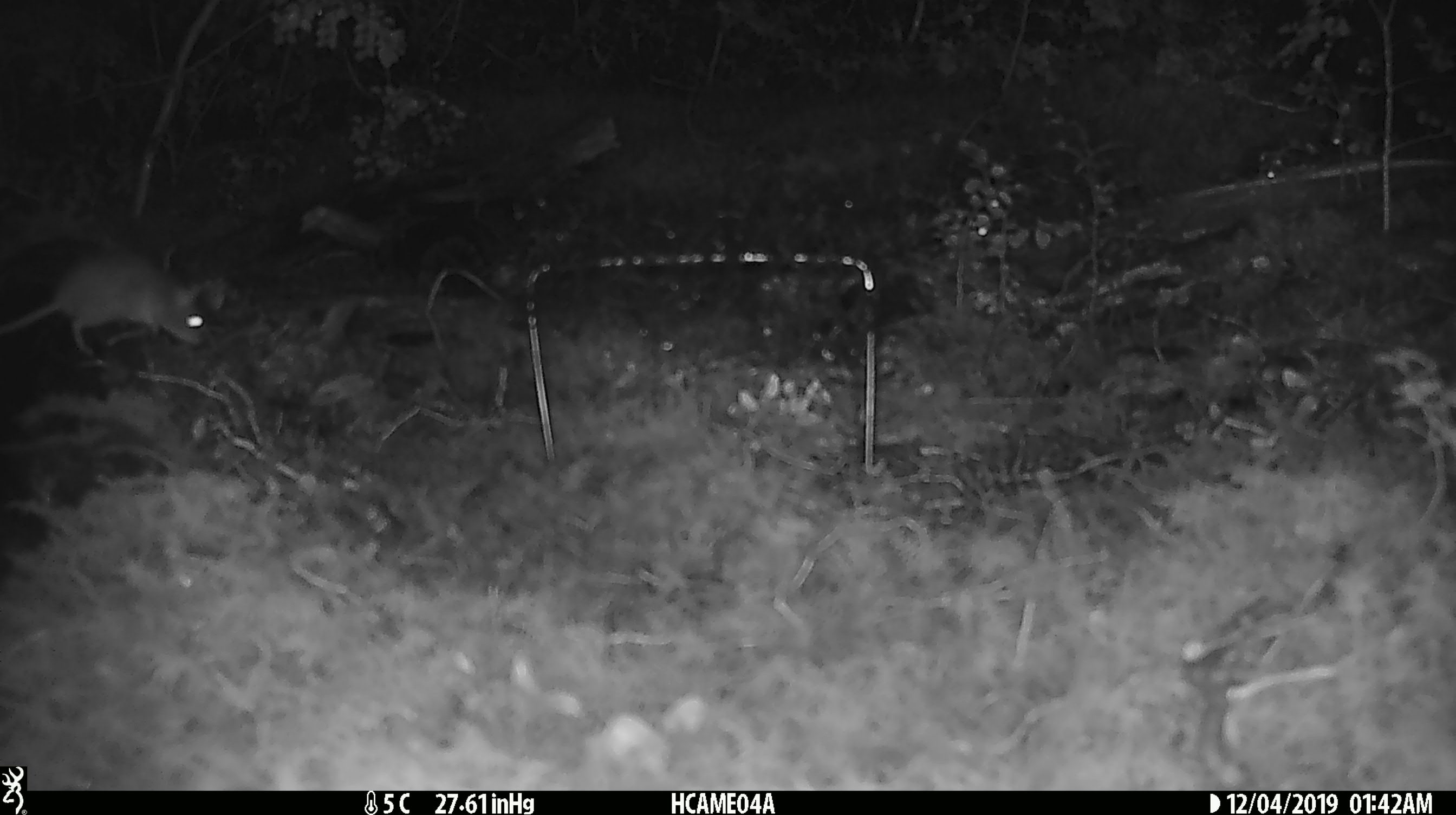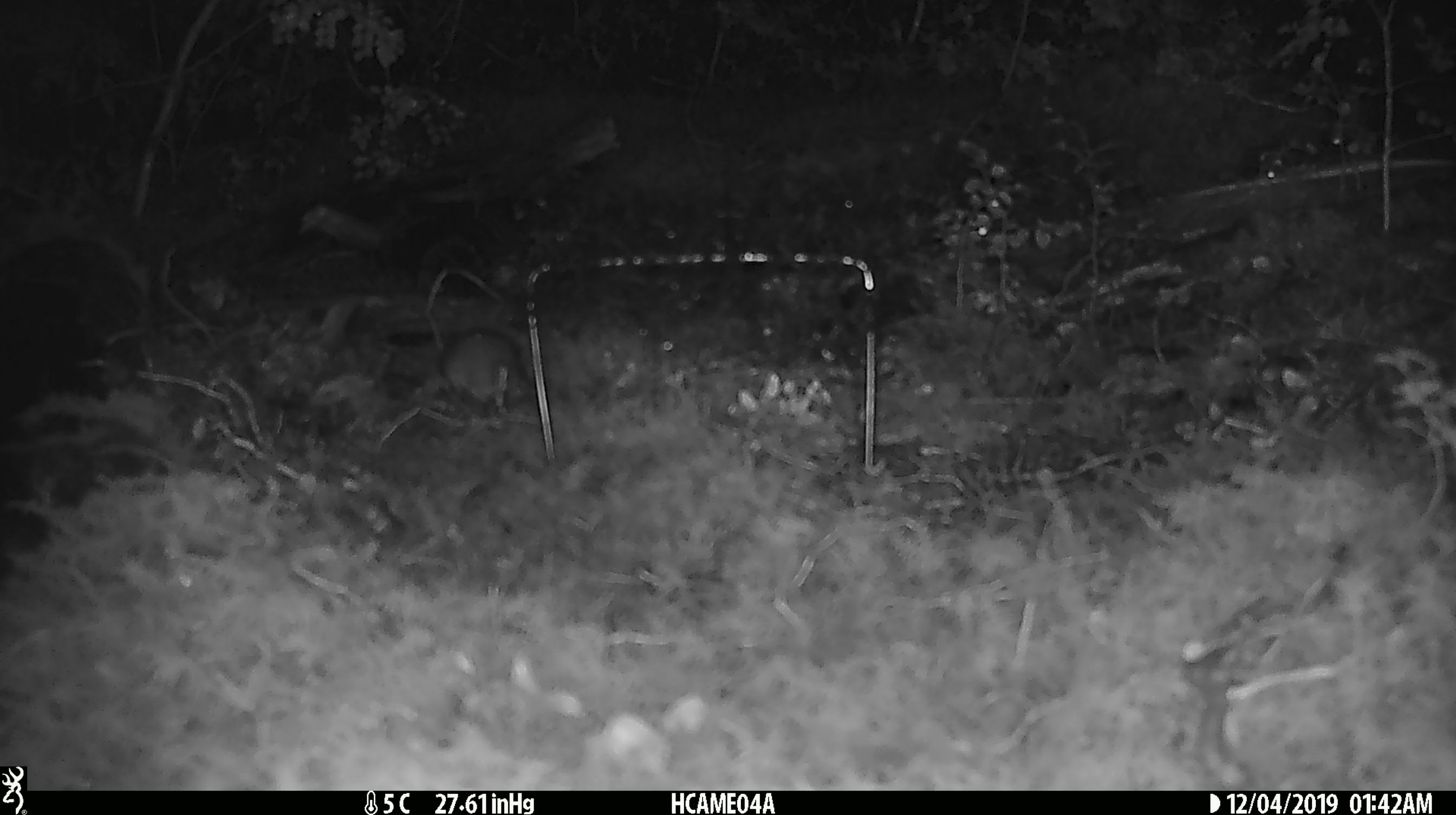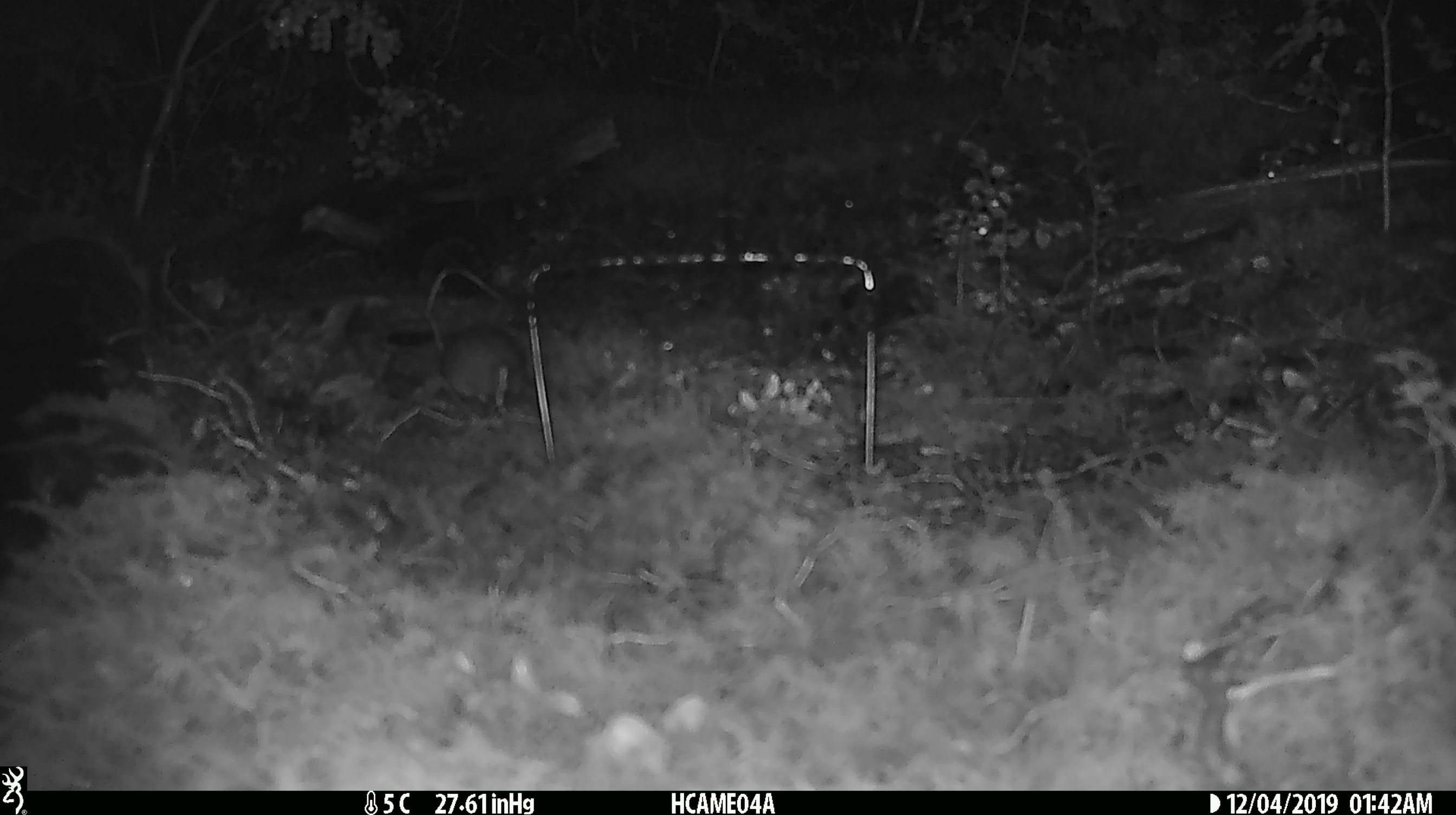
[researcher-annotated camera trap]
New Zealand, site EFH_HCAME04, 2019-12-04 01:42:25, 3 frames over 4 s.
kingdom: Animalia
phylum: Chordata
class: Mammalia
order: Rodentia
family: Muridae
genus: Mus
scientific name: Mus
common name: mouse